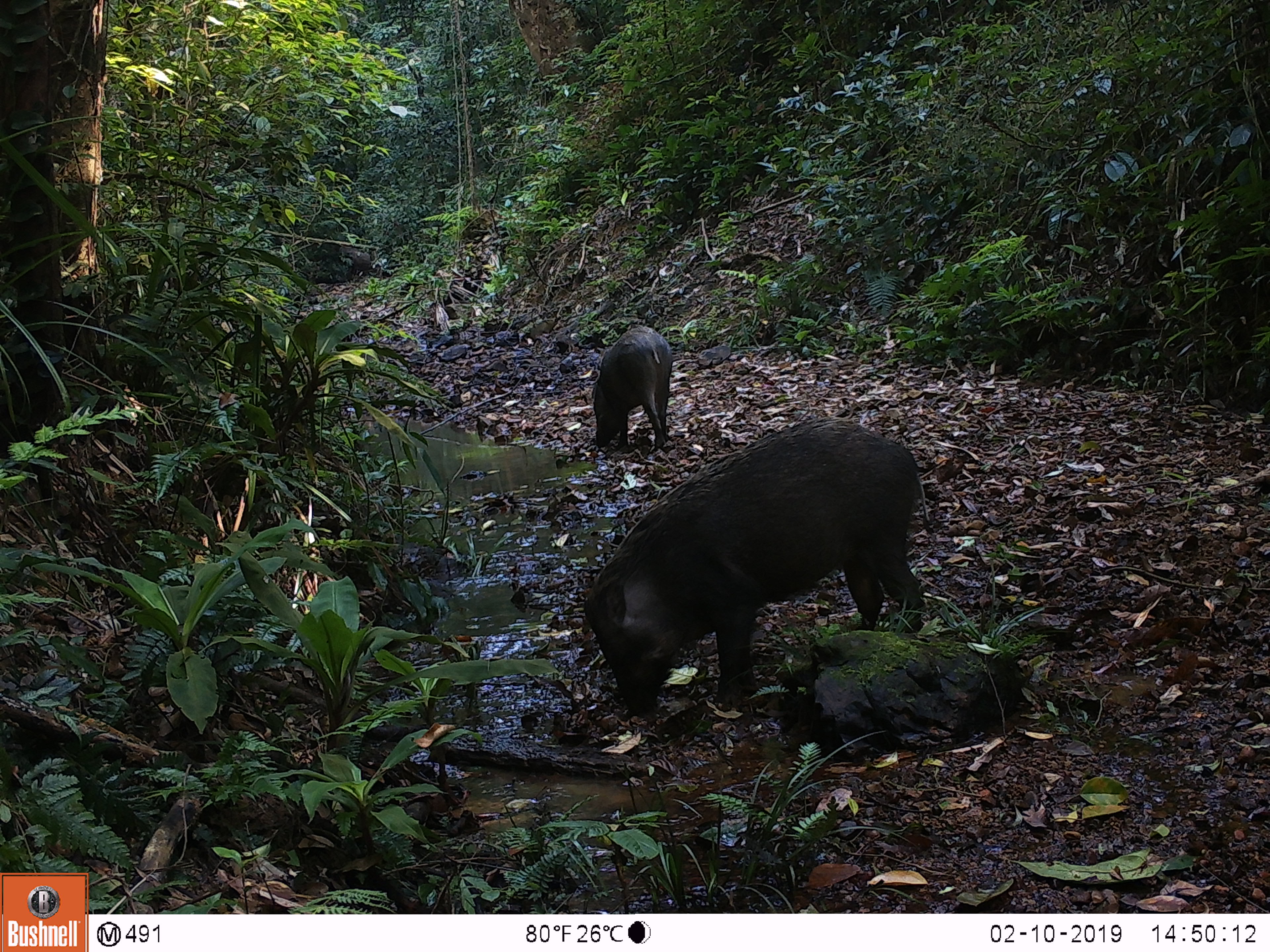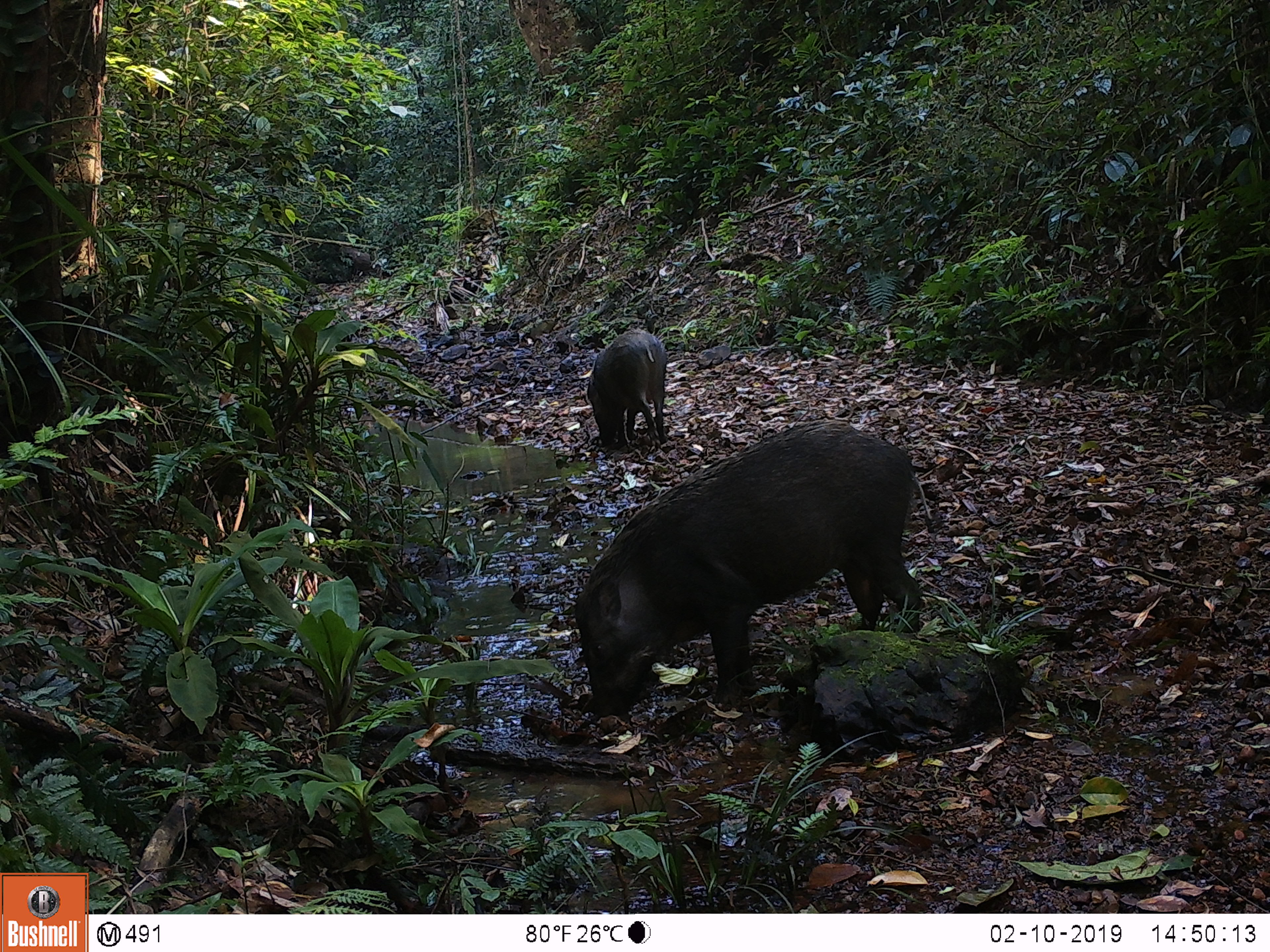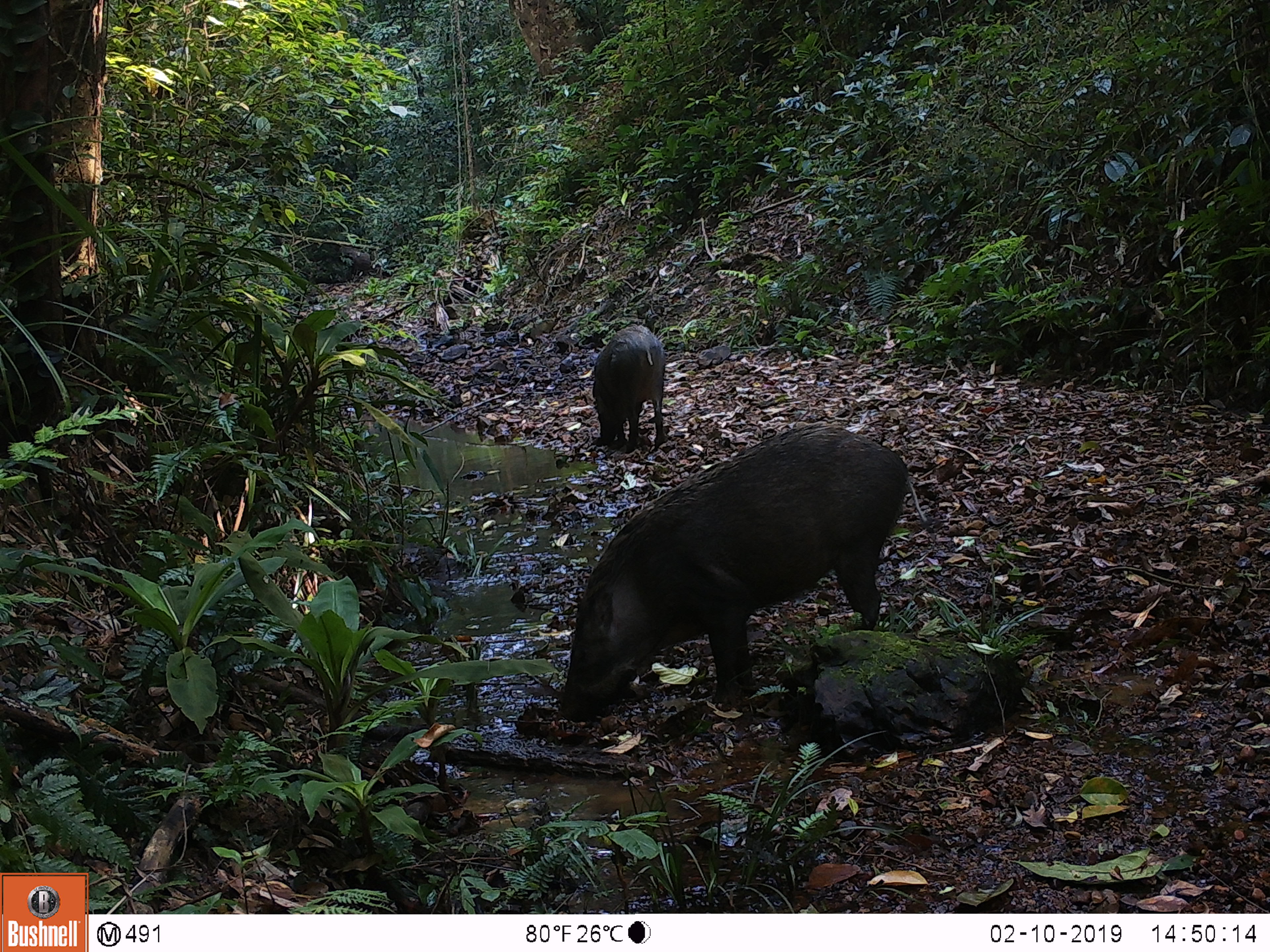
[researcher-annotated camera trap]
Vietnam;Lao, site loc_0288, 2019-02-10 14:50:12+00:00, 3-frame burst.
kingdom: Animalia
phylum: Chordata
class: Mammalia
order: Artiodactyla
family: Suidae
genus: Sus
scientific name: Sus scrofa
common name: eurasian wild pig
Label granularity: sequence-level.